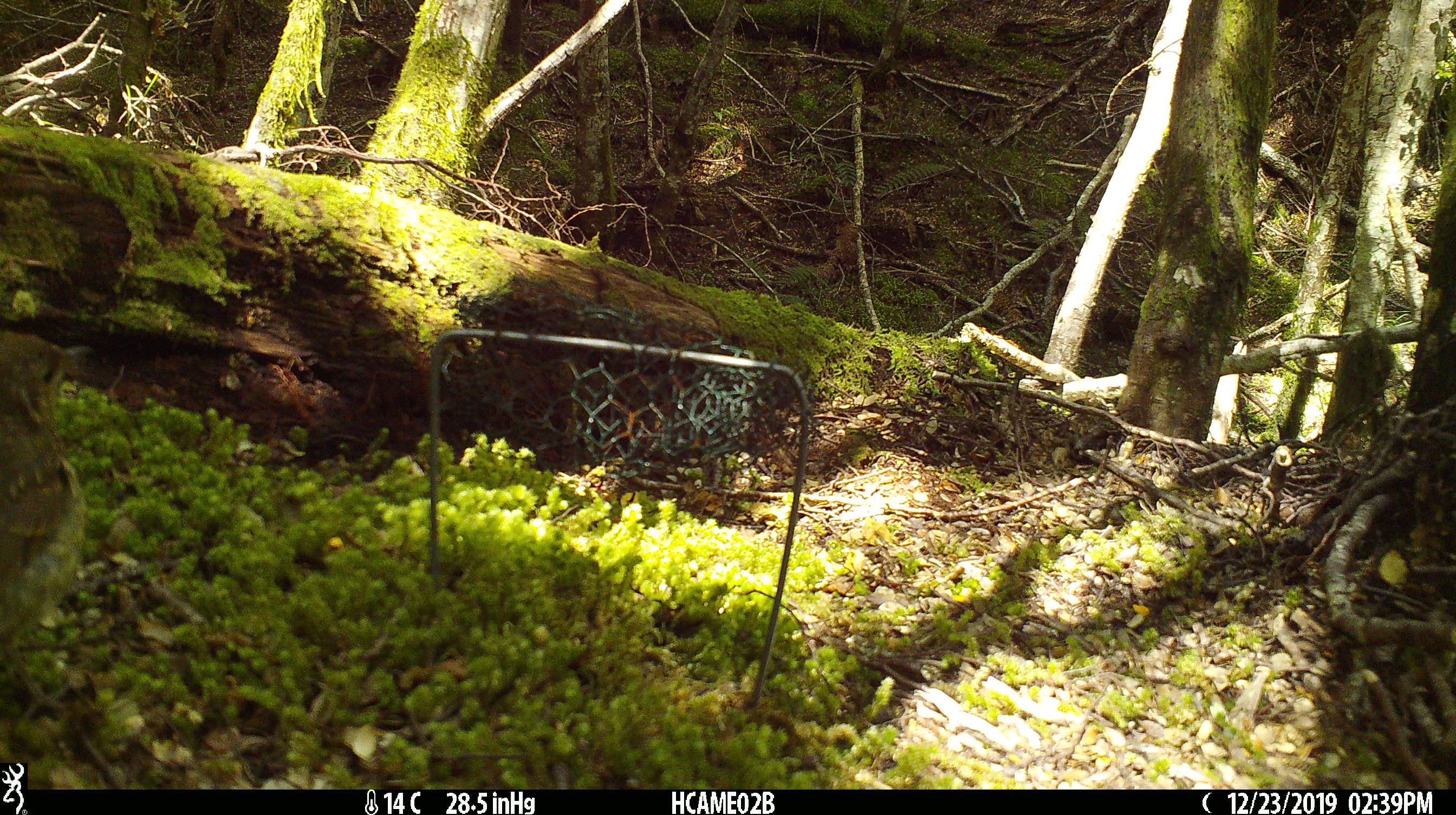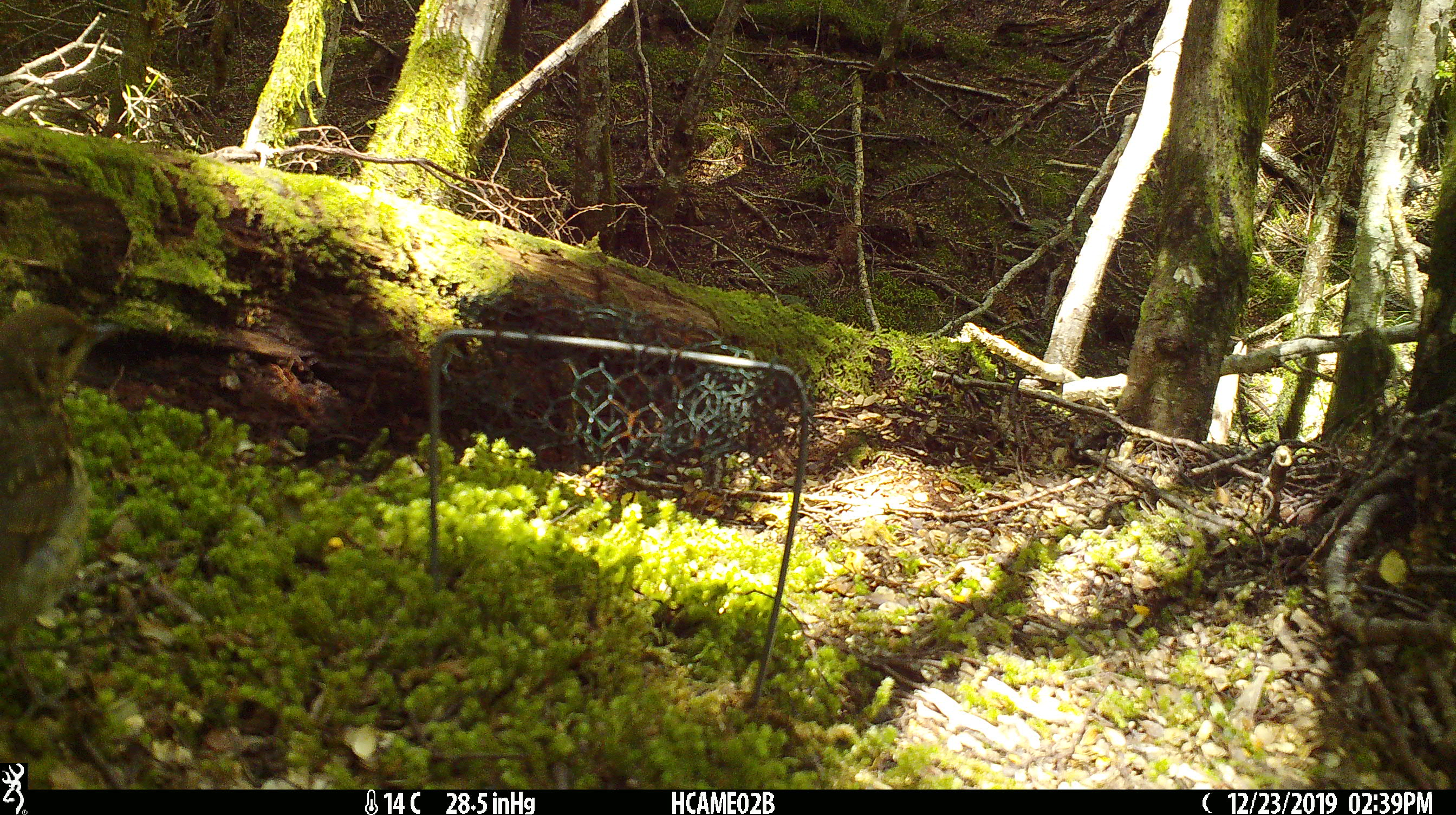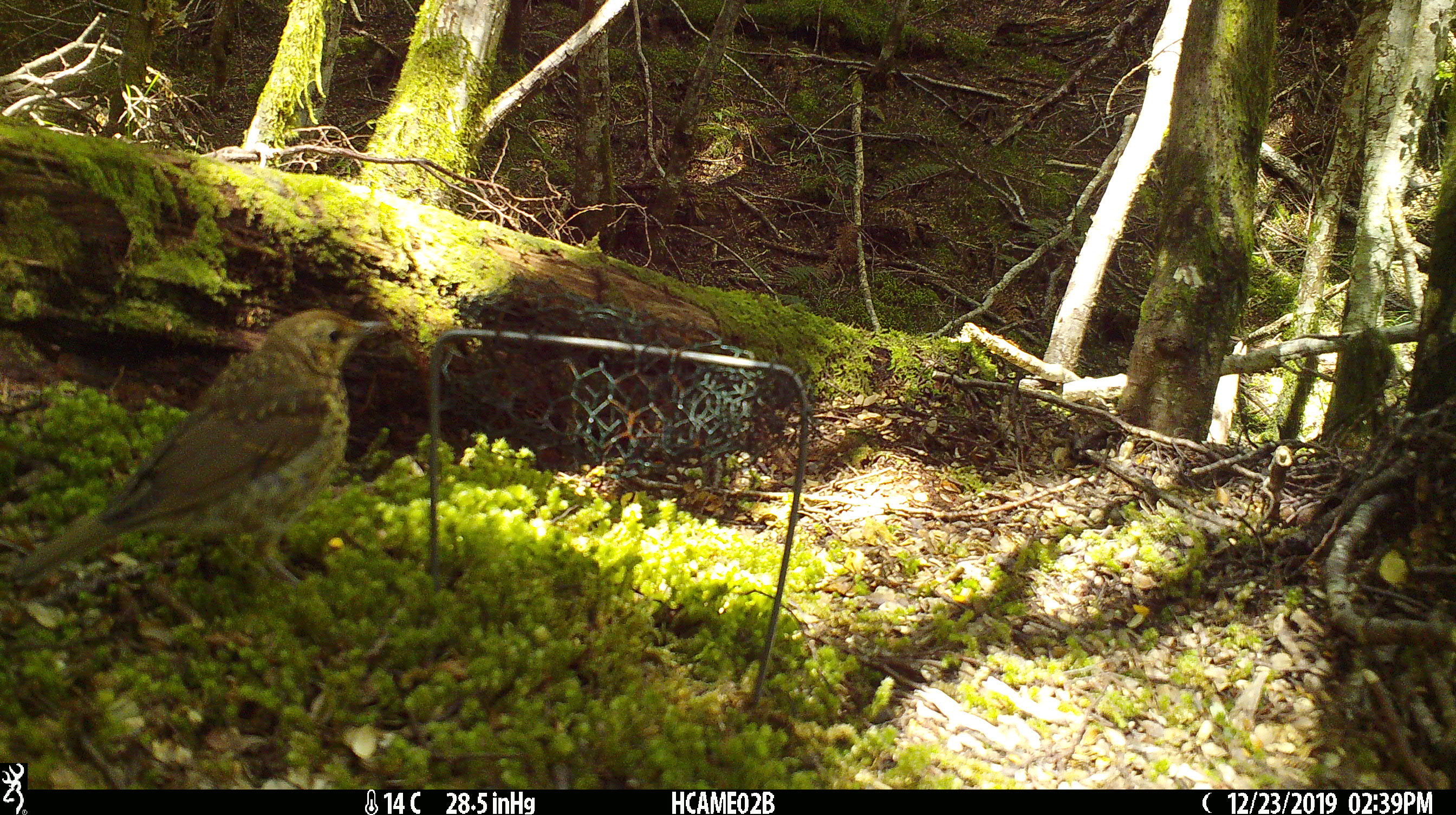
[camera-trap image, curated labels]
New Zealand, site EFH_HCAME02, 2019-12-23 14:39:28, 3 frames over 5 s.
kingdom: Animalia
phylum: Chordata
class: Aves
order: Passeriformes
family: Turdidae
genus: Turdus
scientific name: Turdus philomelos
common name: song thrush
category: thrush